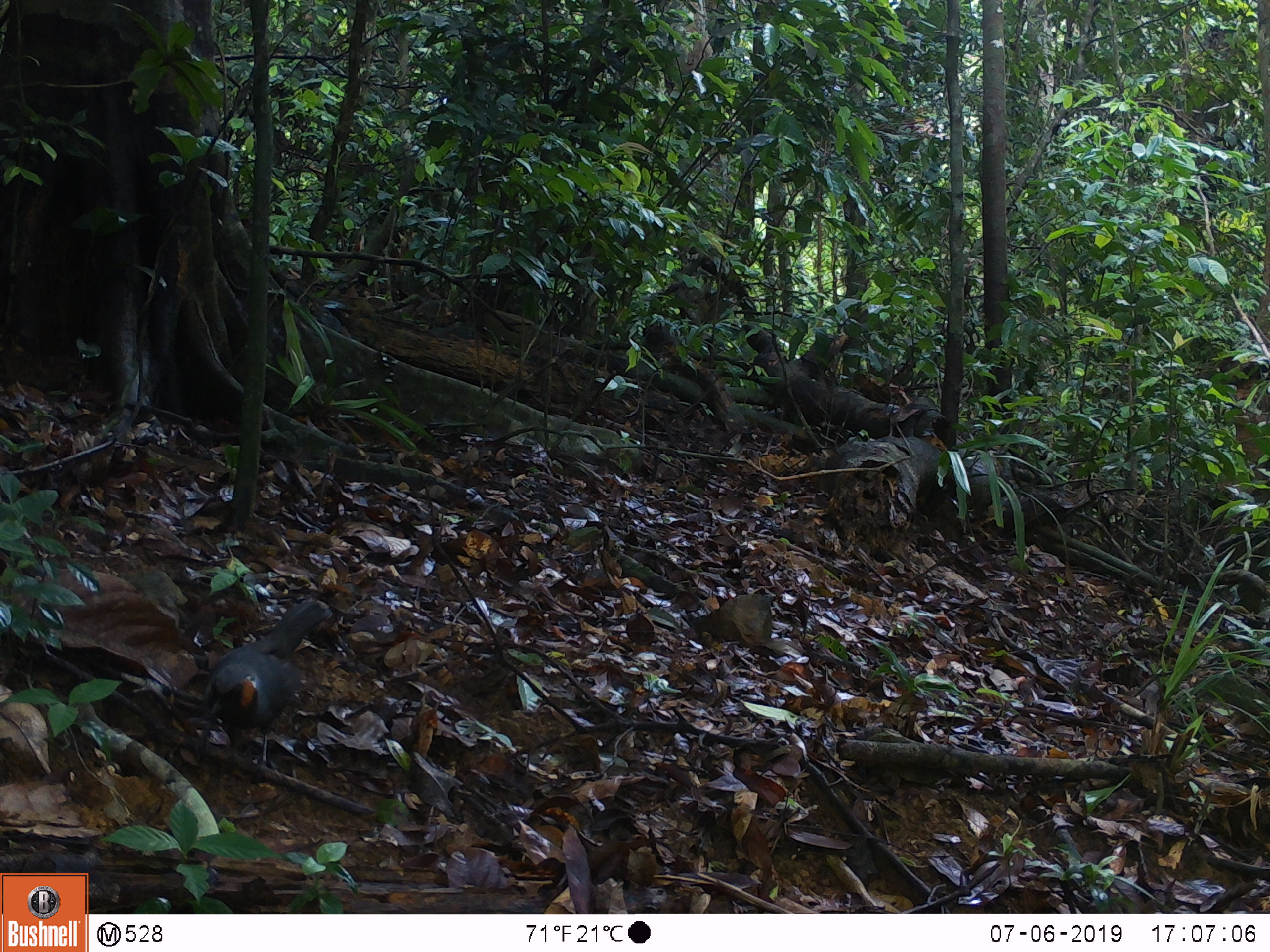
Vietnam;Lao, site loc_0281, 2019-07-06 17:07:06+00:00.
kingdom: Animalia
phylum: Chordata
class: Aves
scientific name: Aves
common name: bird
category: unidentified bird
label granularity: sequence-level